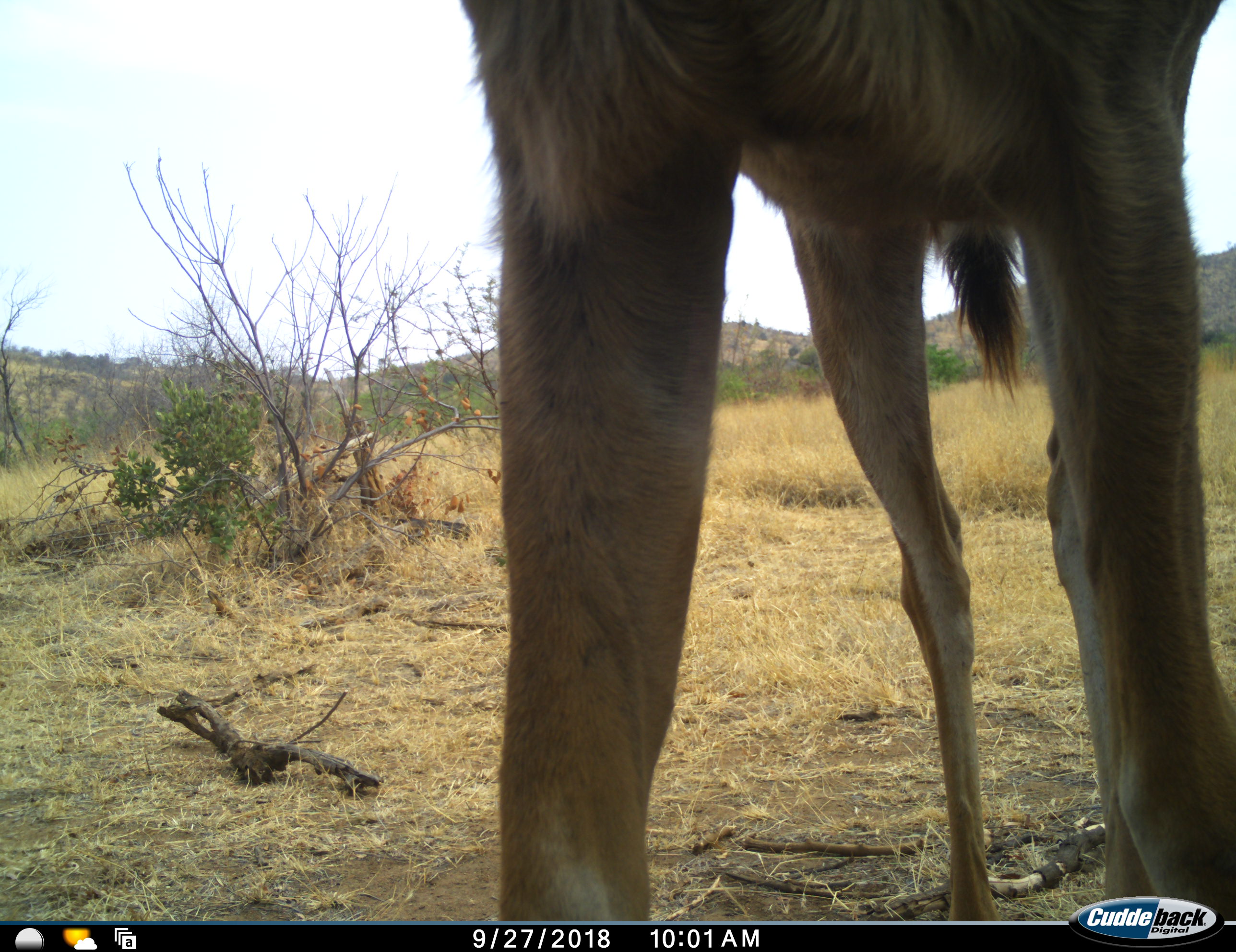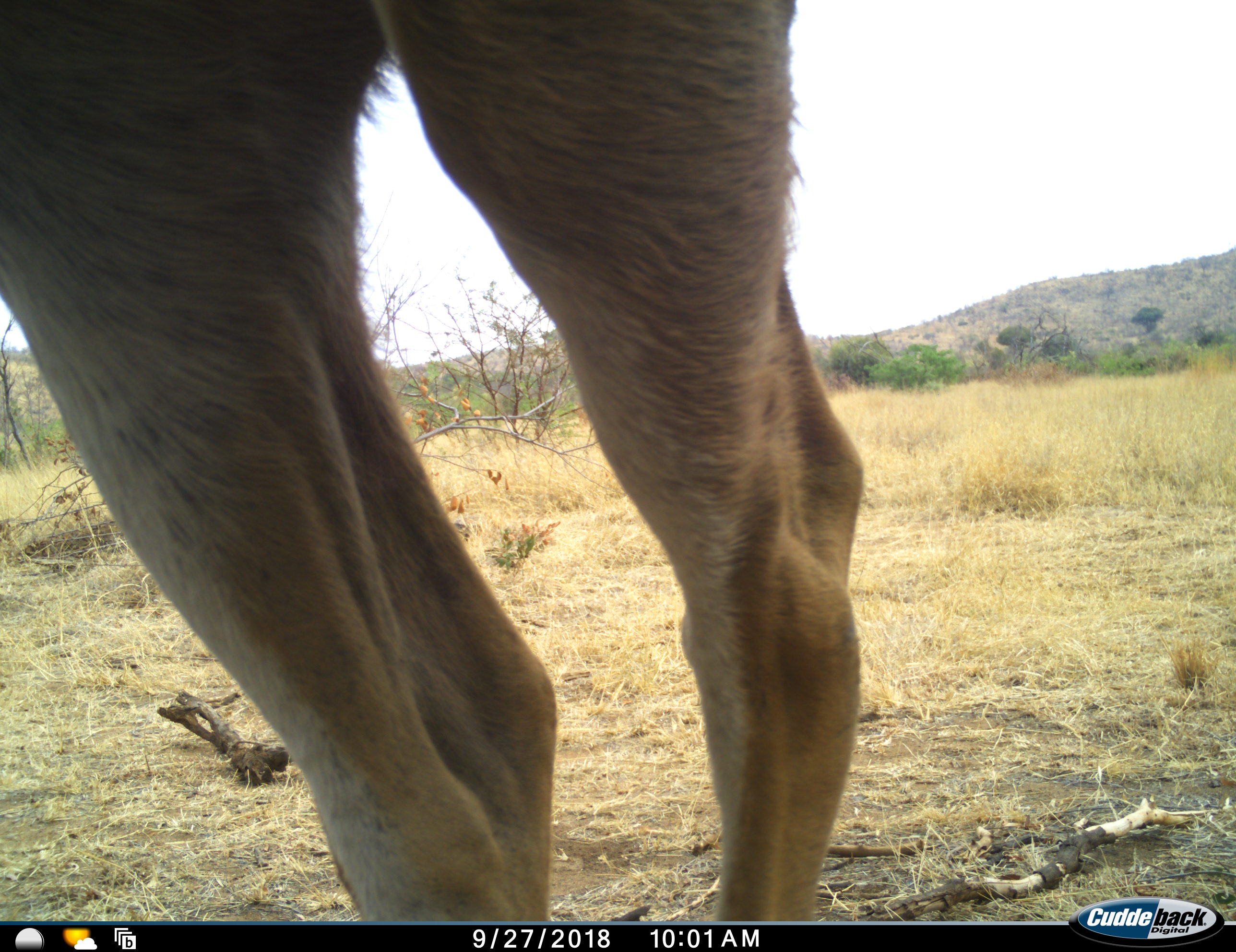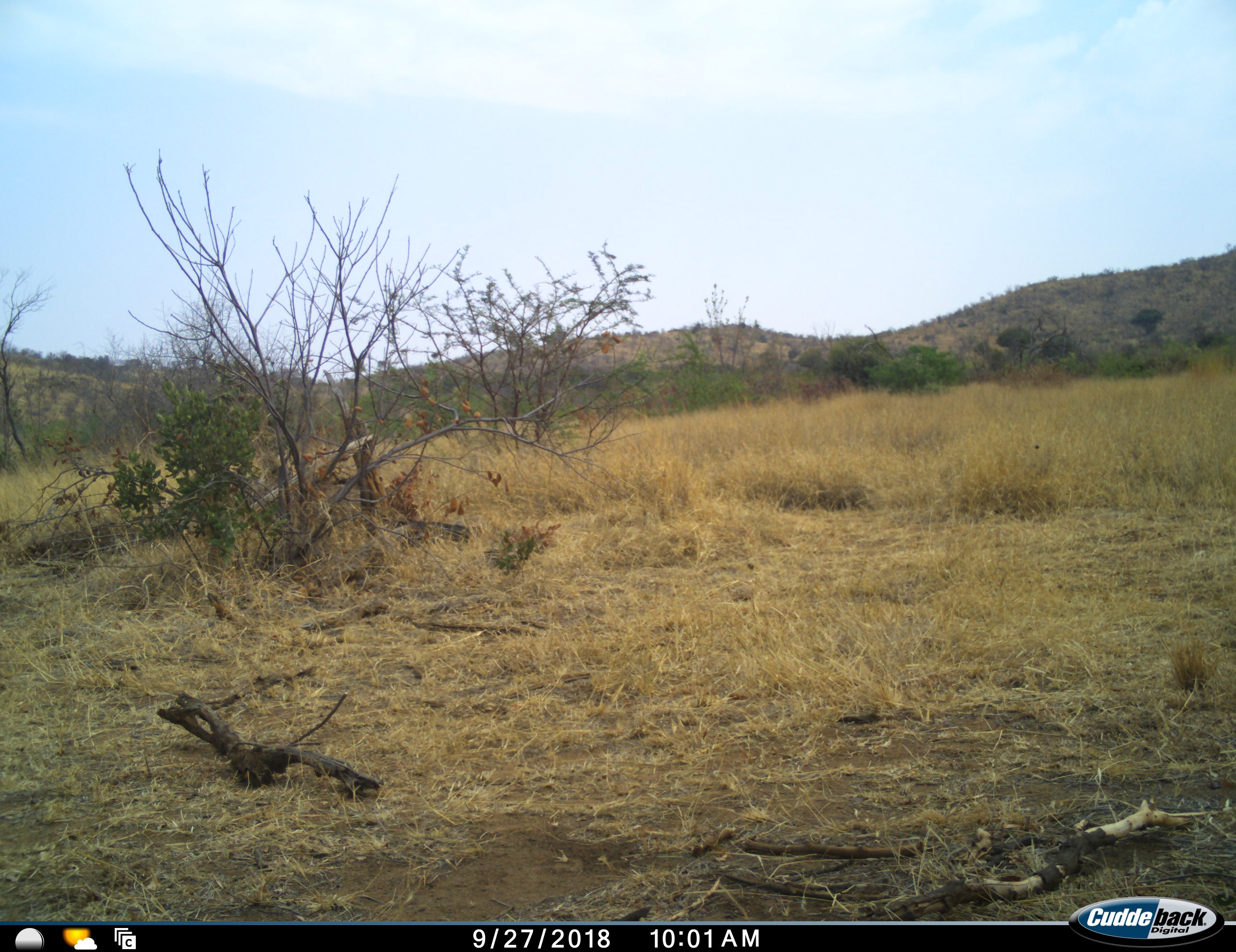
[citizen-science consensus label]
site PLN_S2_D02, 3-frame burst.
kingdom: Animalia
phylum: Chordata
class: Mammalia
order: Artiodactyla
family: Bovidae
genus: Tragelaphus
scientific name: Tragelaphus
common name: kudu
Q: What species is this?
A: Kudu (Tragelaphus).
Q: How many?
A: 1.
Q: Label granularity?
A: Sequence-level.